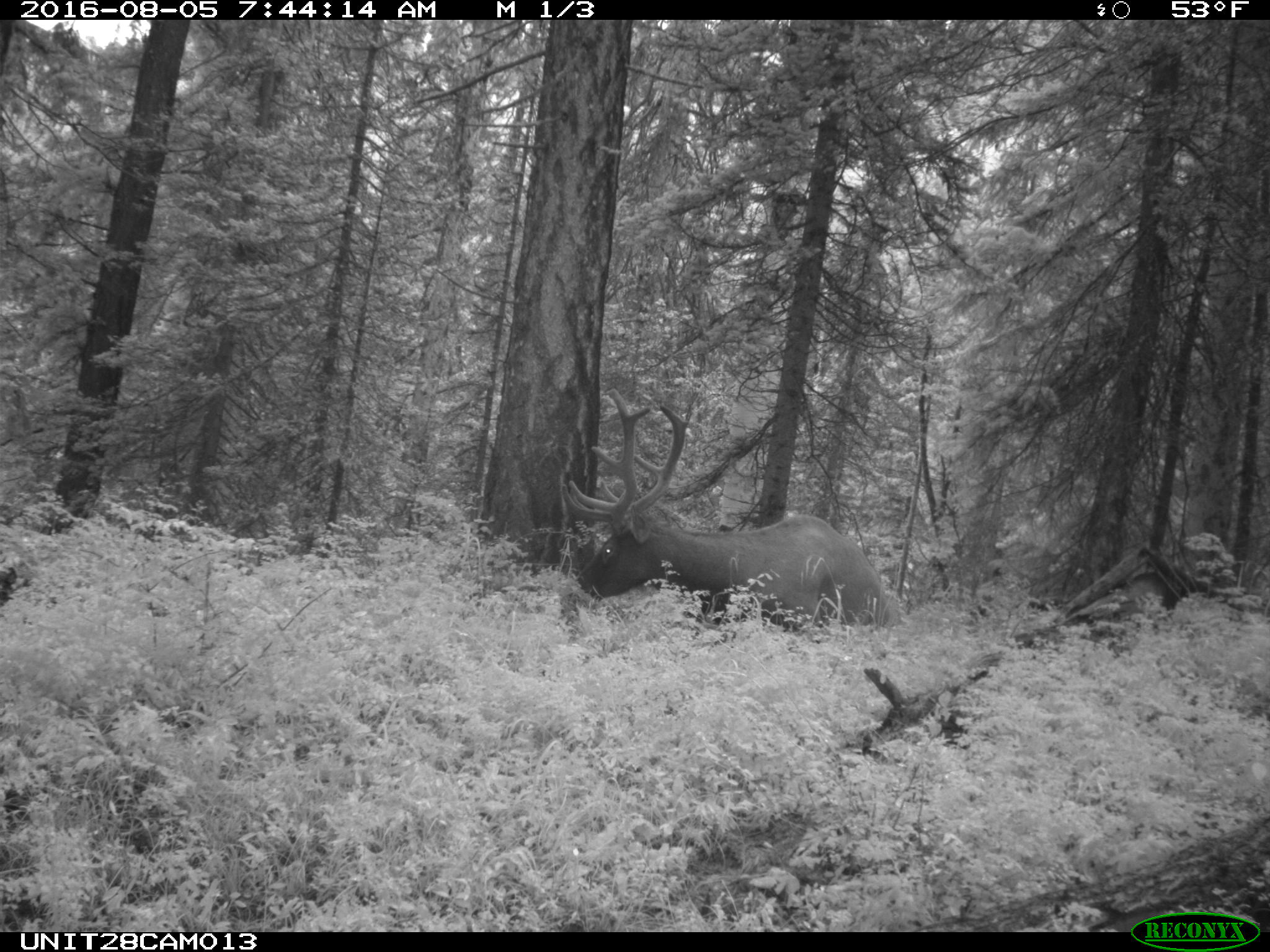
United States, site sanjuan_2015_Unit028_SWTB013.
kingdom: Animalia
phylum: Chordata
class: Mammalia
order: Artiodactyla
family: Cervidae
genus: Cervus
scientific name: Cervus elaphus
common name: red deer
Cervus elaphus (red deer).